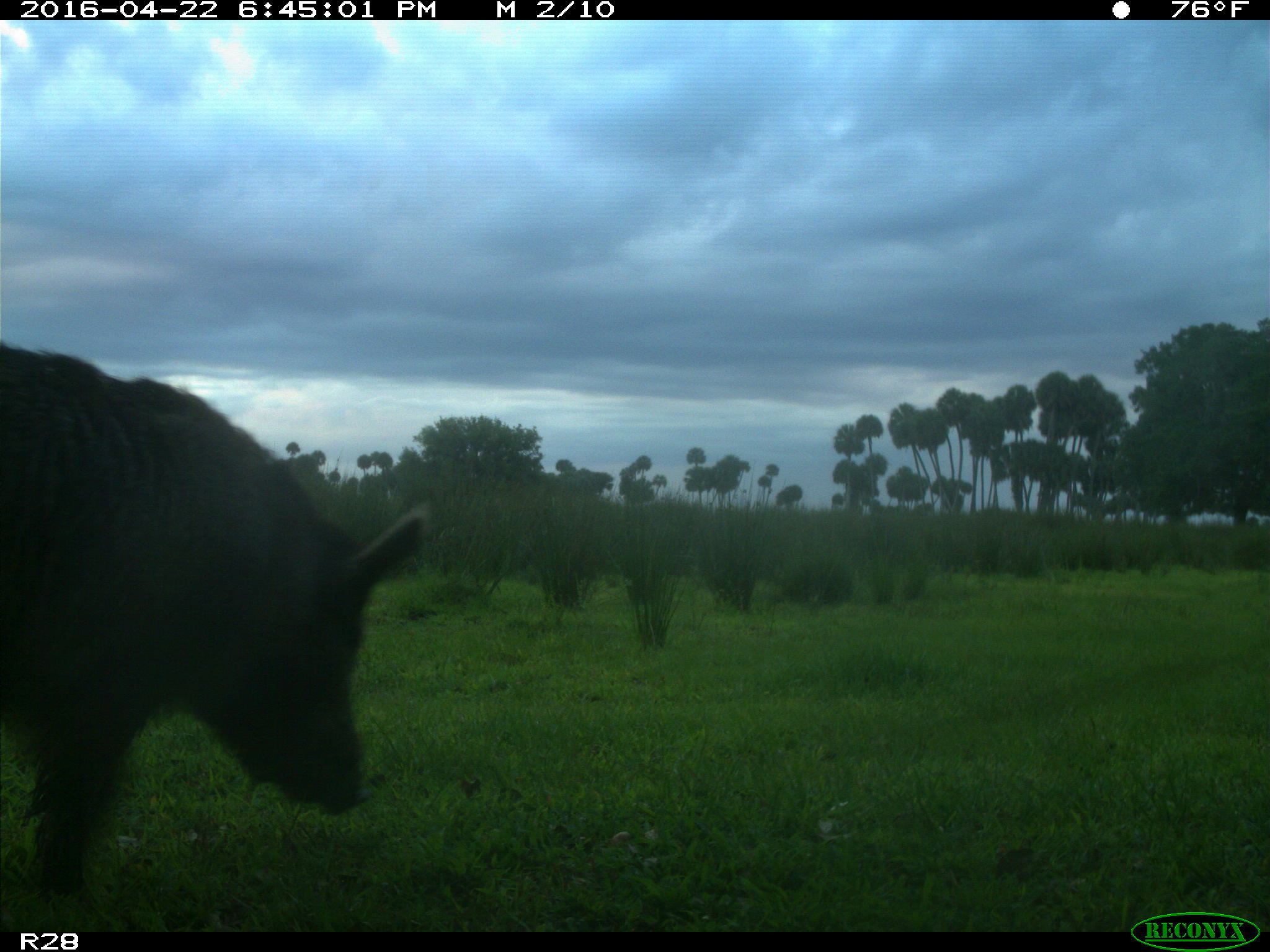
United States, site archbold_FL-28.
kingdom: Animalia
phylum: Chordata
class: Mammalia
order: Artiodactyla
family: Suidae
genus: Sus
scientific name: Sus scrofa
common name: wild boar